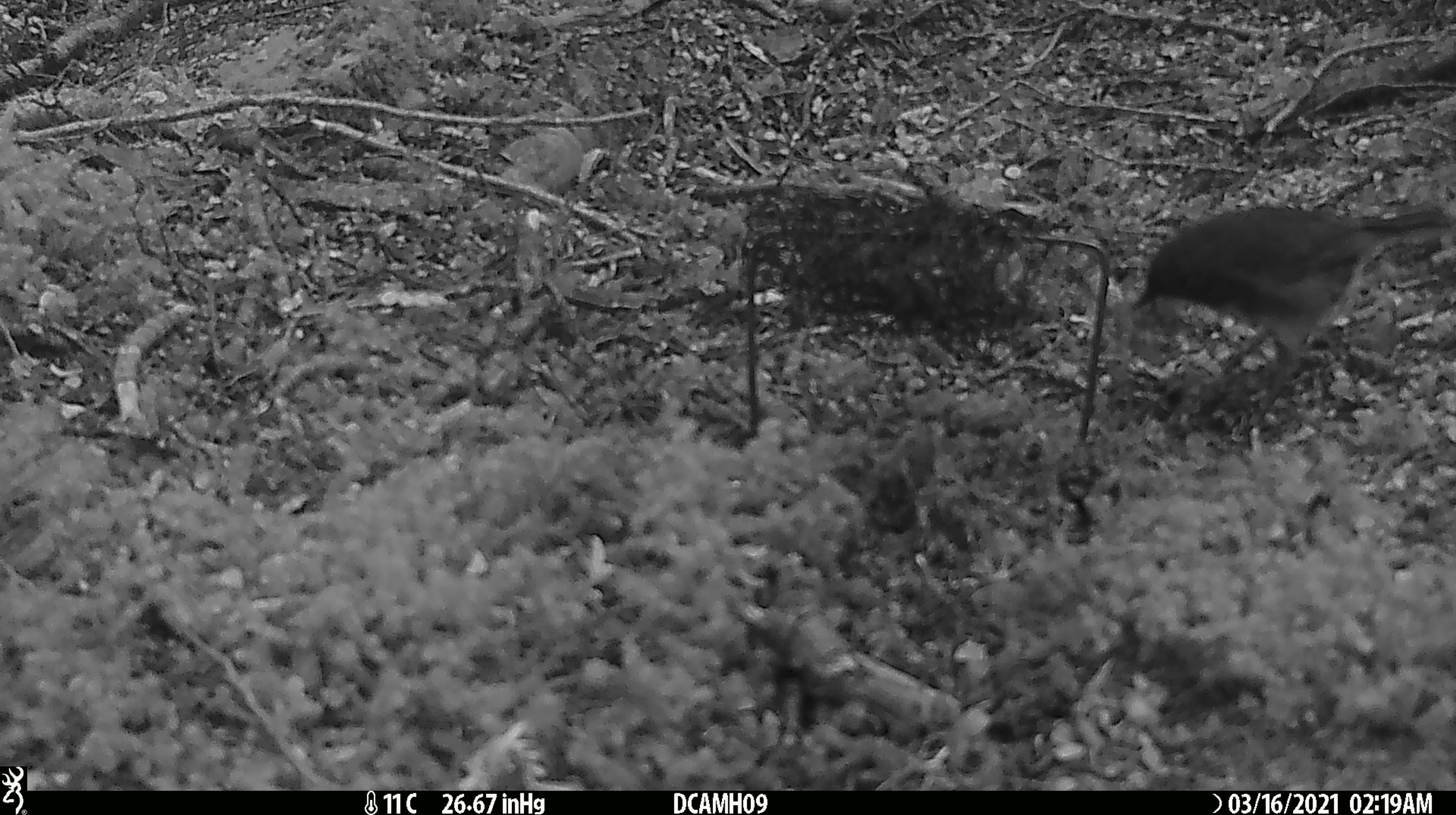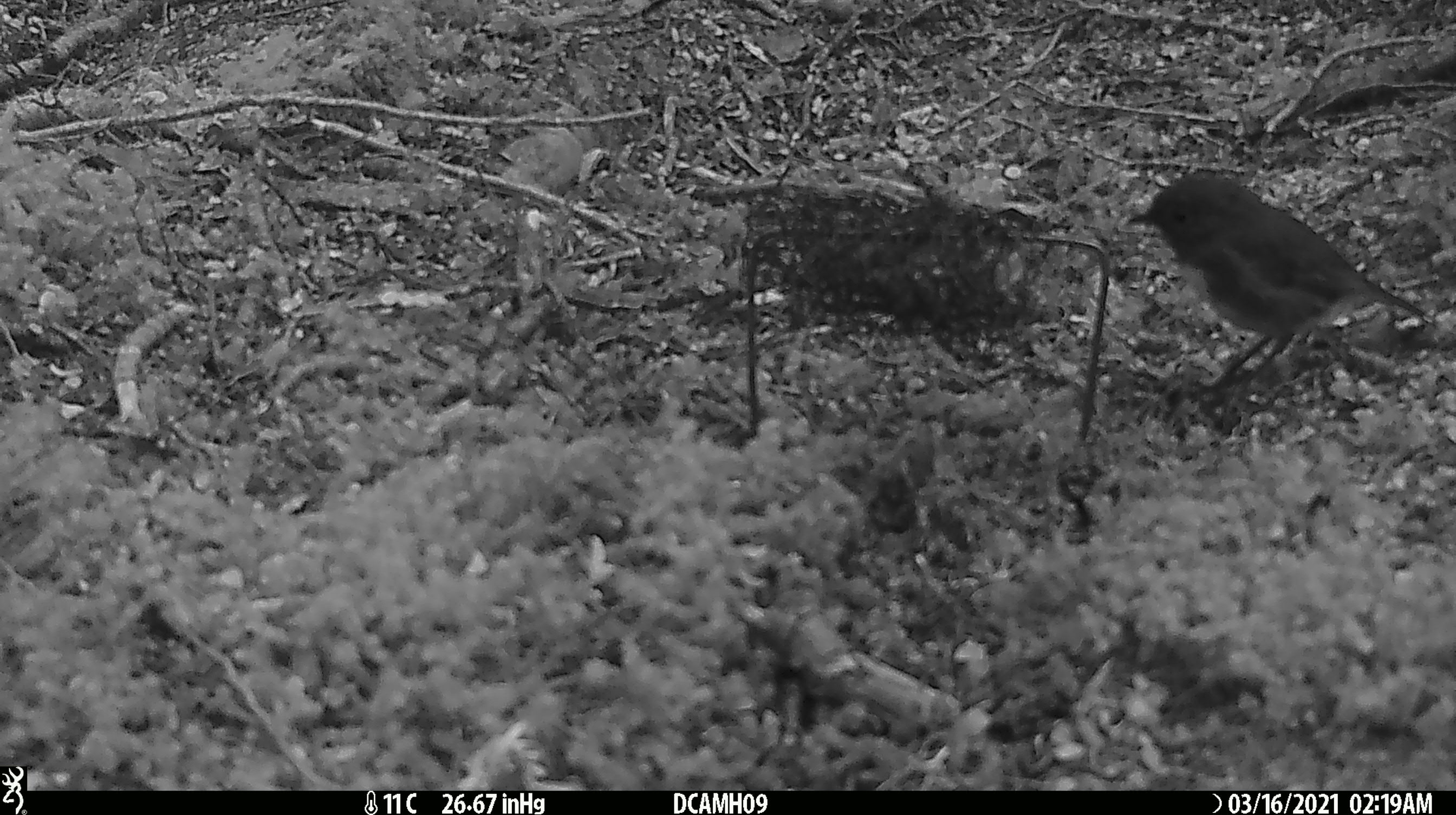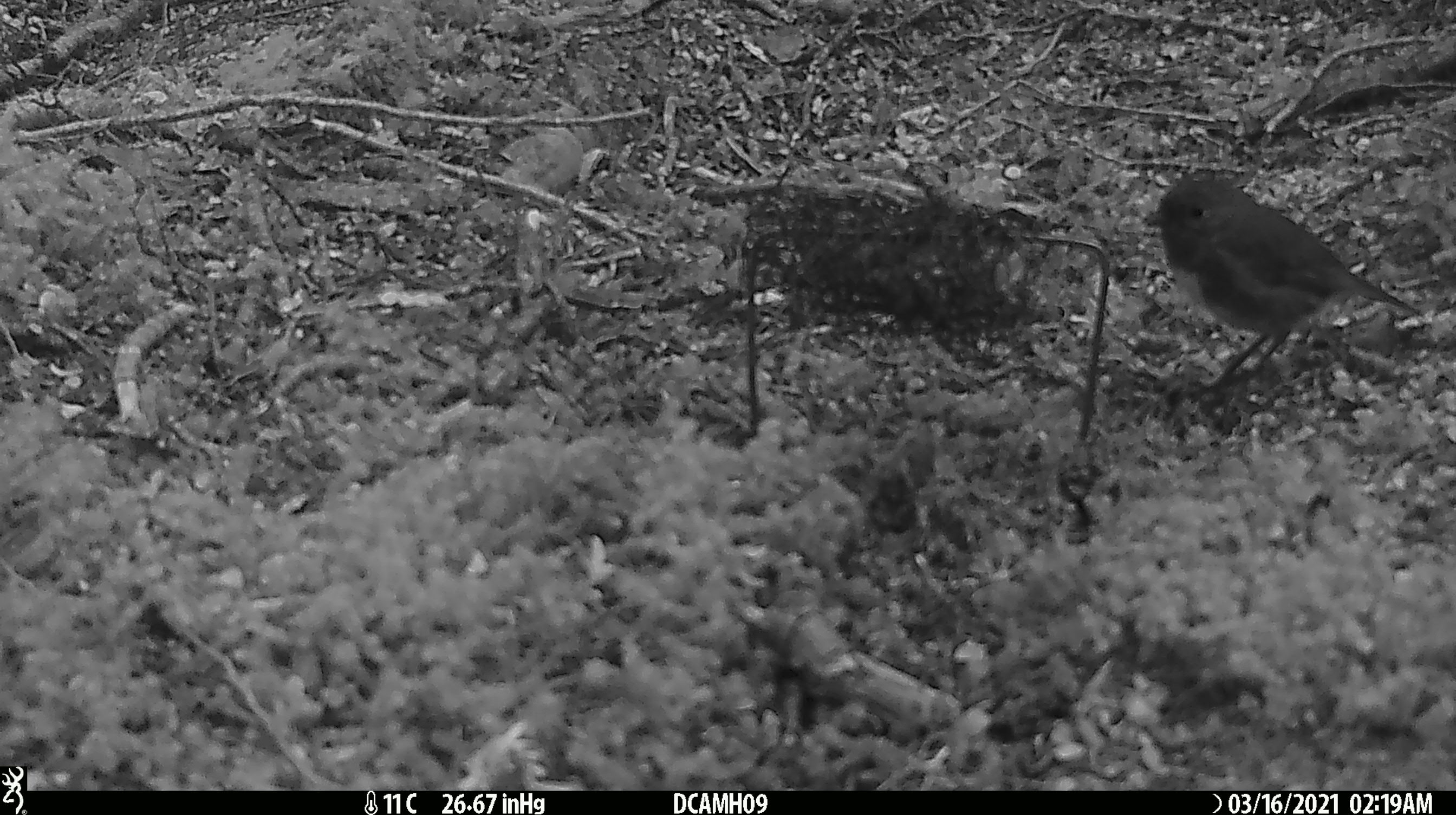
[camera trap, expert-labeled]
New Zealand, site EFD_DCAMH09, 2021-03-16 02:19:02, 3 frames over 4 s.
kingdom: Animalia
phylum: Chordata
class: Aves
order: Passeriformes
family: Petroicidae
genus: Petroica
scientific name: Petroica australis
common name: new zealand robin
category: robin